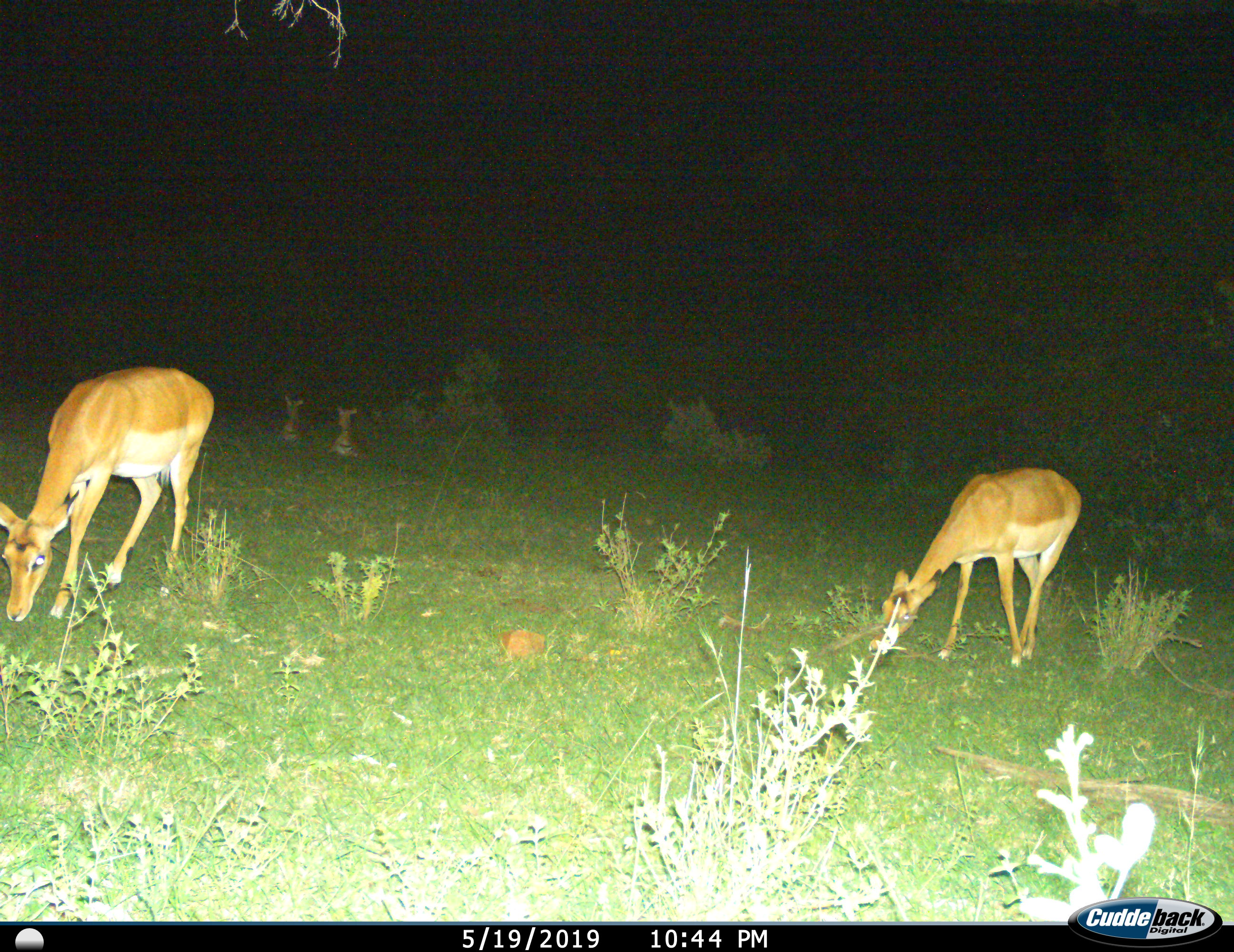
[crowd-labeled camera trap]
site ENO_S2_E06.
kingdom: Animalia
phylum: Chordata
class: Mammalia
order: Artiodactyla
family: Bovidae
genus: Aepyceros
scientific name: Aepyceros melampus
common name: impala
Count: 4.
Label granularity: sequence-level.